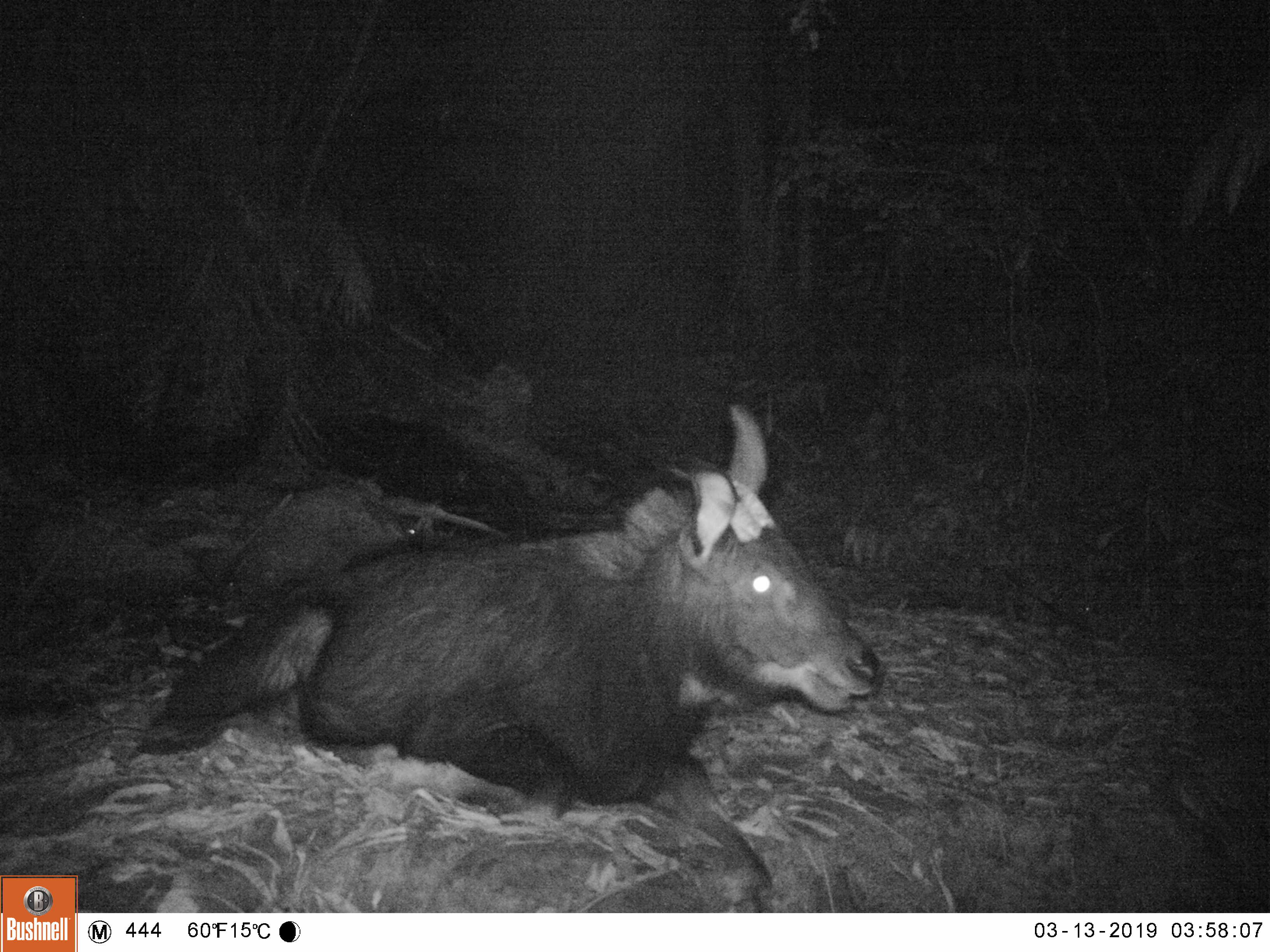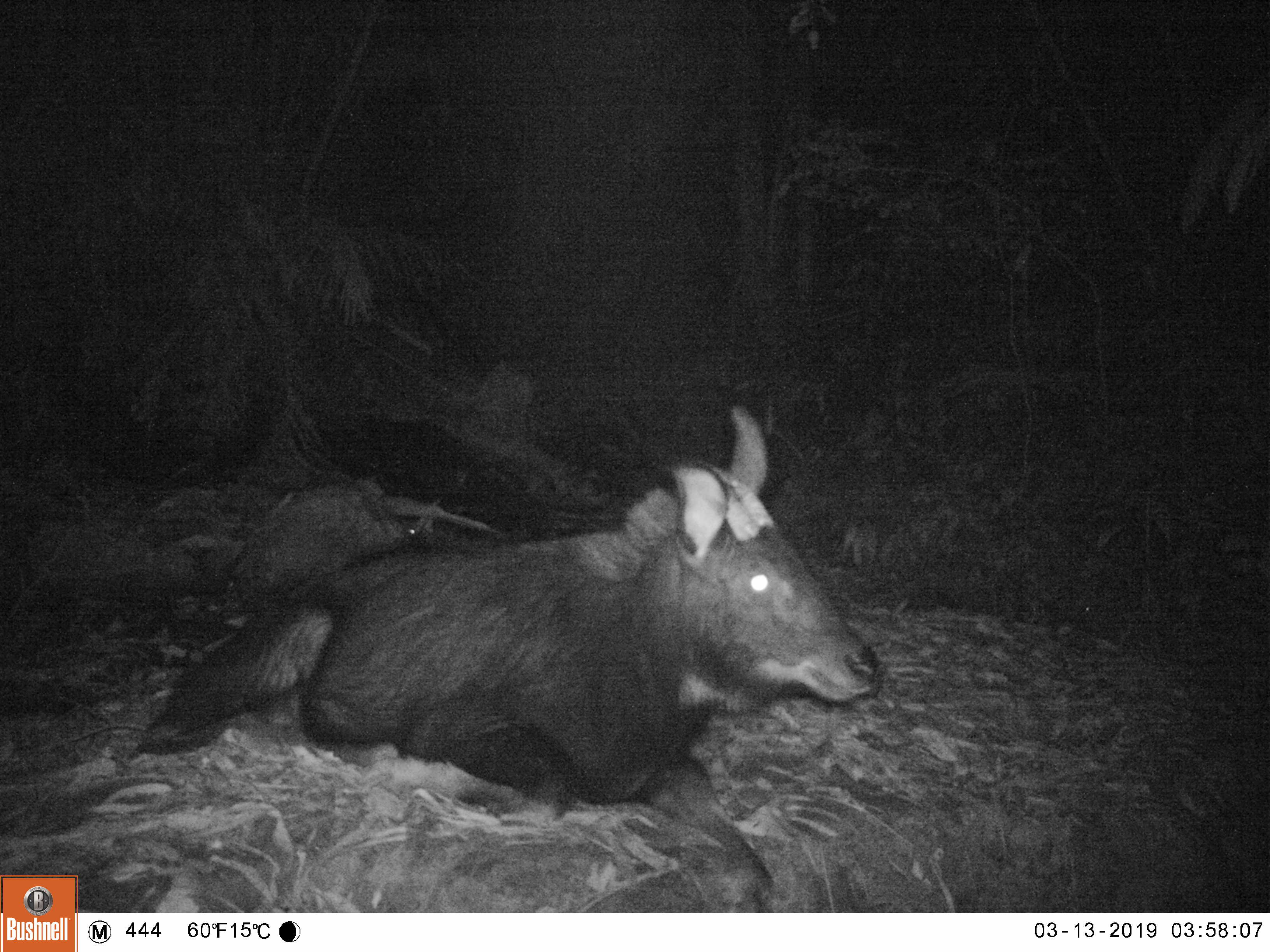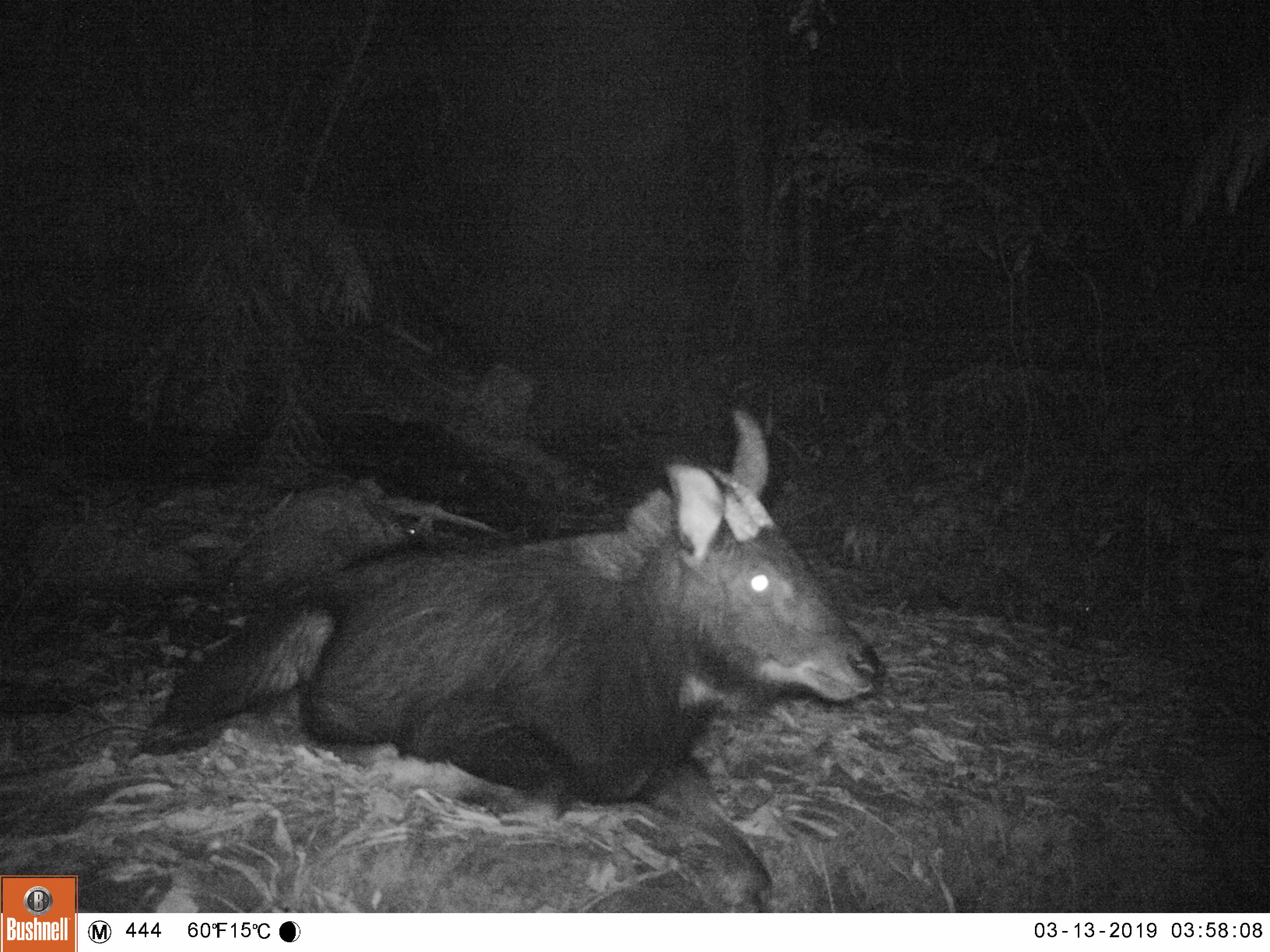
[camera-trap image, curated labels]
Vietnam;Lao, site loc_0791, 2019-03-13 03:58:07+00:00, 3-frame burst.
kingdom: Animalia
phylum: Chordata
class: Mammalia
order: Artiodactyla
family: Bovidae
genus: Capricornis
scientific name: Capricornis sumatraensis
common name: chinese serow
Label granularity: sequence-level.